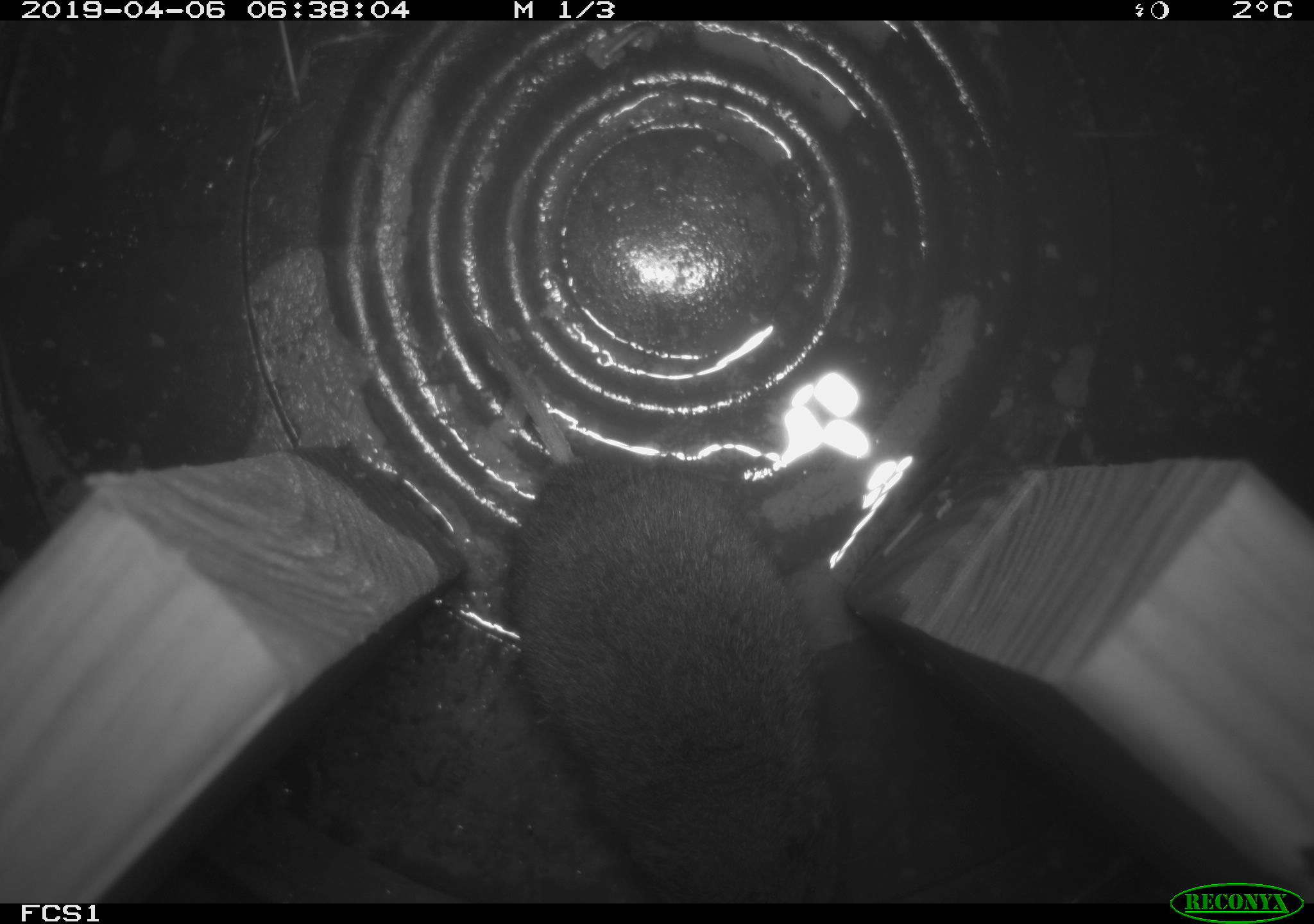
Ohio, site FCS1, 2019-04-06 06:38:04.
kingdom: Animalia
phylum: Chordata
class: Mammalia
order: Rodentia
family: Cricetidae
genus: Microtus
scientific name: Microtus pennsylvanicus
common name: meadow vole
Meadow vole (Microtus pennsylvanicus).